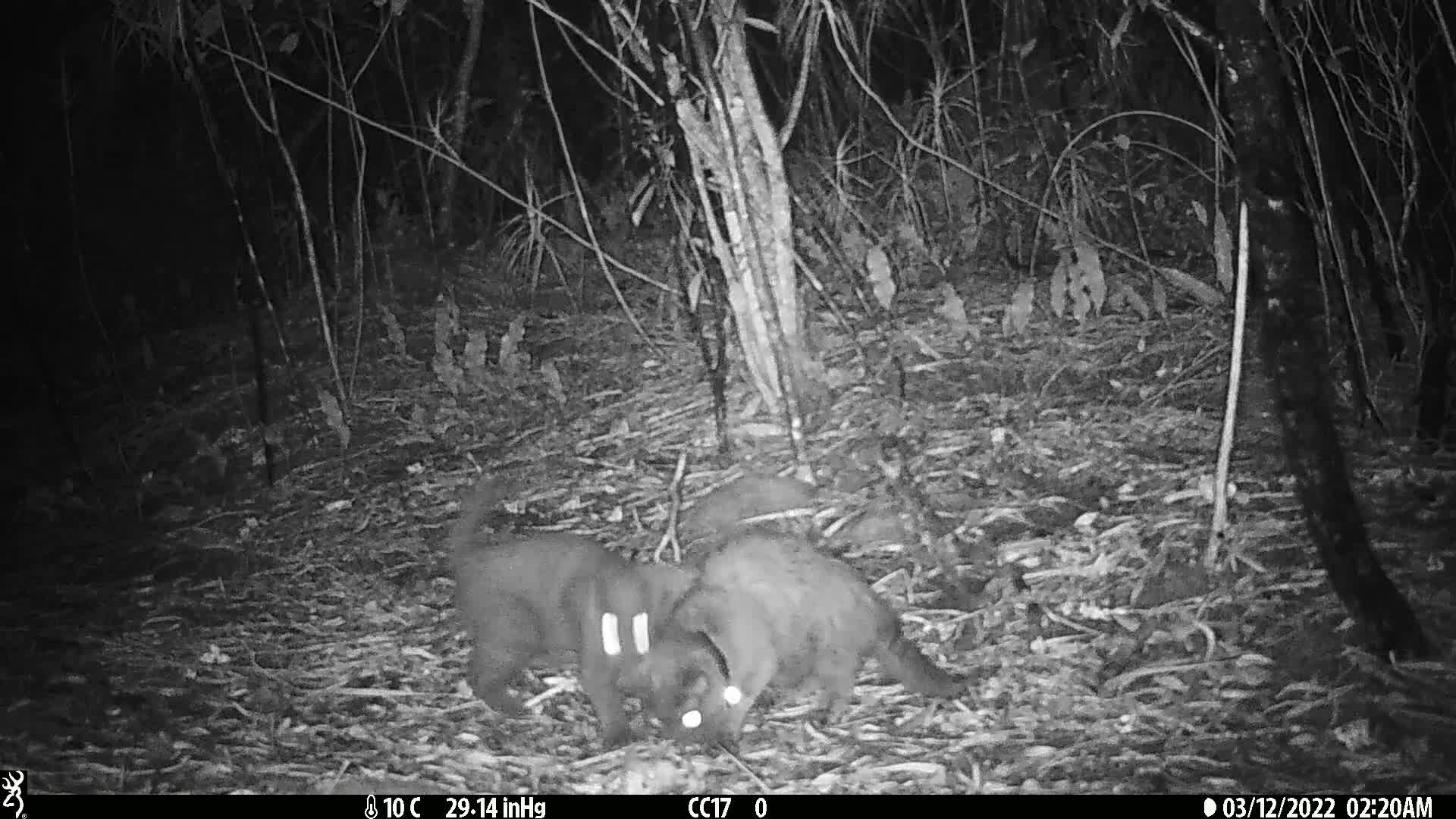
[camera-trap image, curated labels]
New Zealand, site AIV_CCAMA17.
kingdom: Animalia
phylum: Chordata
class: Mammalia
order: Carnivora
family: Felidae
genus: Felis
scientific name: Felis catus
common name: domestic cat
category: cat